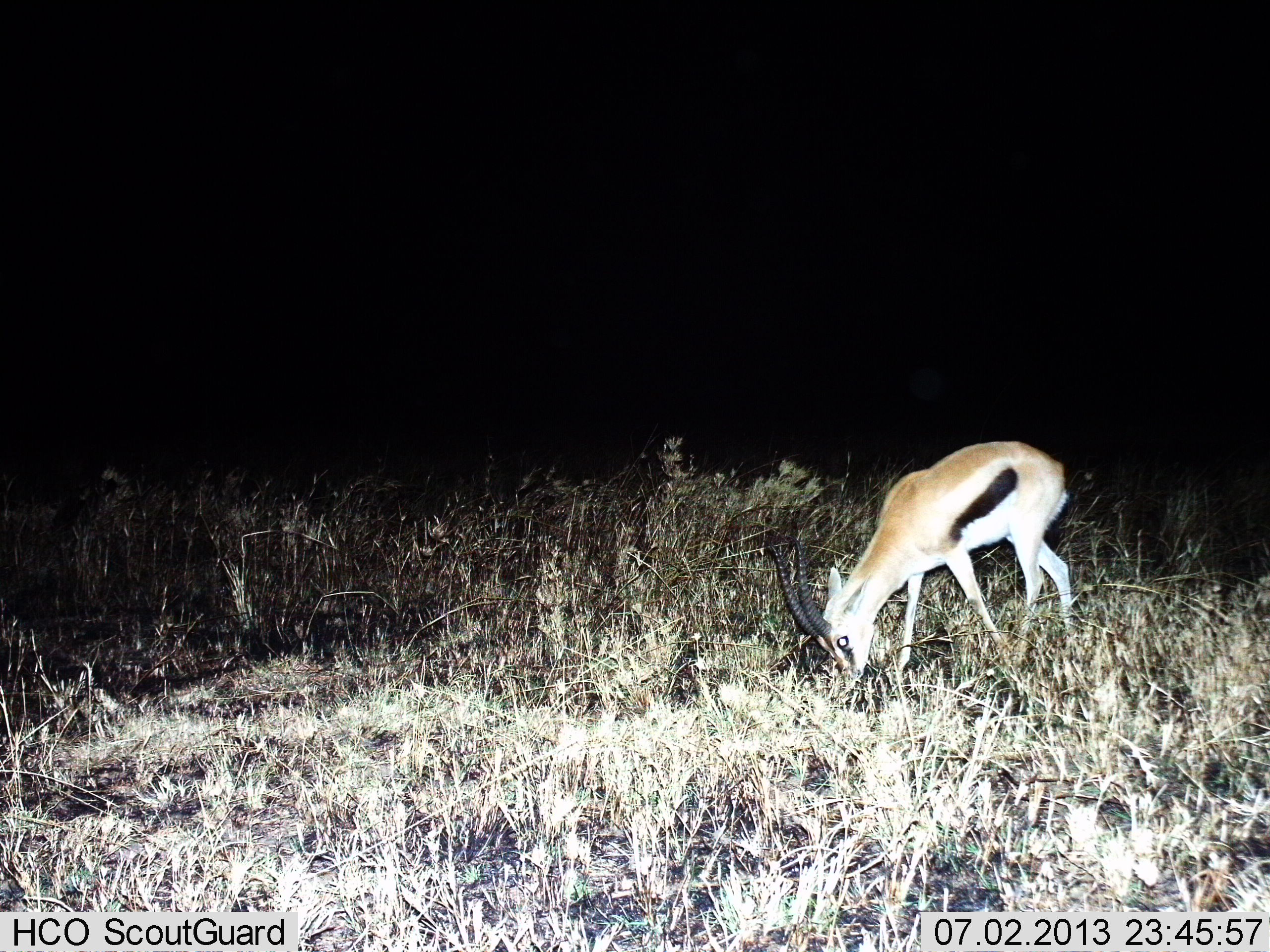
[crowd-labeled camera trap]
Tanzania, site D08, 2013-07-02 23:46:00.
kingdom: Animalia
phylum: Chordata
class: Mammalia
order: Artiodactyla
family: Bovidae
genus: Eudorcas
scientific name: Eudorcas thomsonii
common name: thomson's gazelle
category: gazellethomsons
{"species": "gazellethomsons (thomson's gazelle) (Eudorcas thomsonii)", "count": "1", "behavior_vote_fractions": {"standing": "20%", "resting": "0%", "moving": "0%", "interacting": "0%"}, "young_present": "0%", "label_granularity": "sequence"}